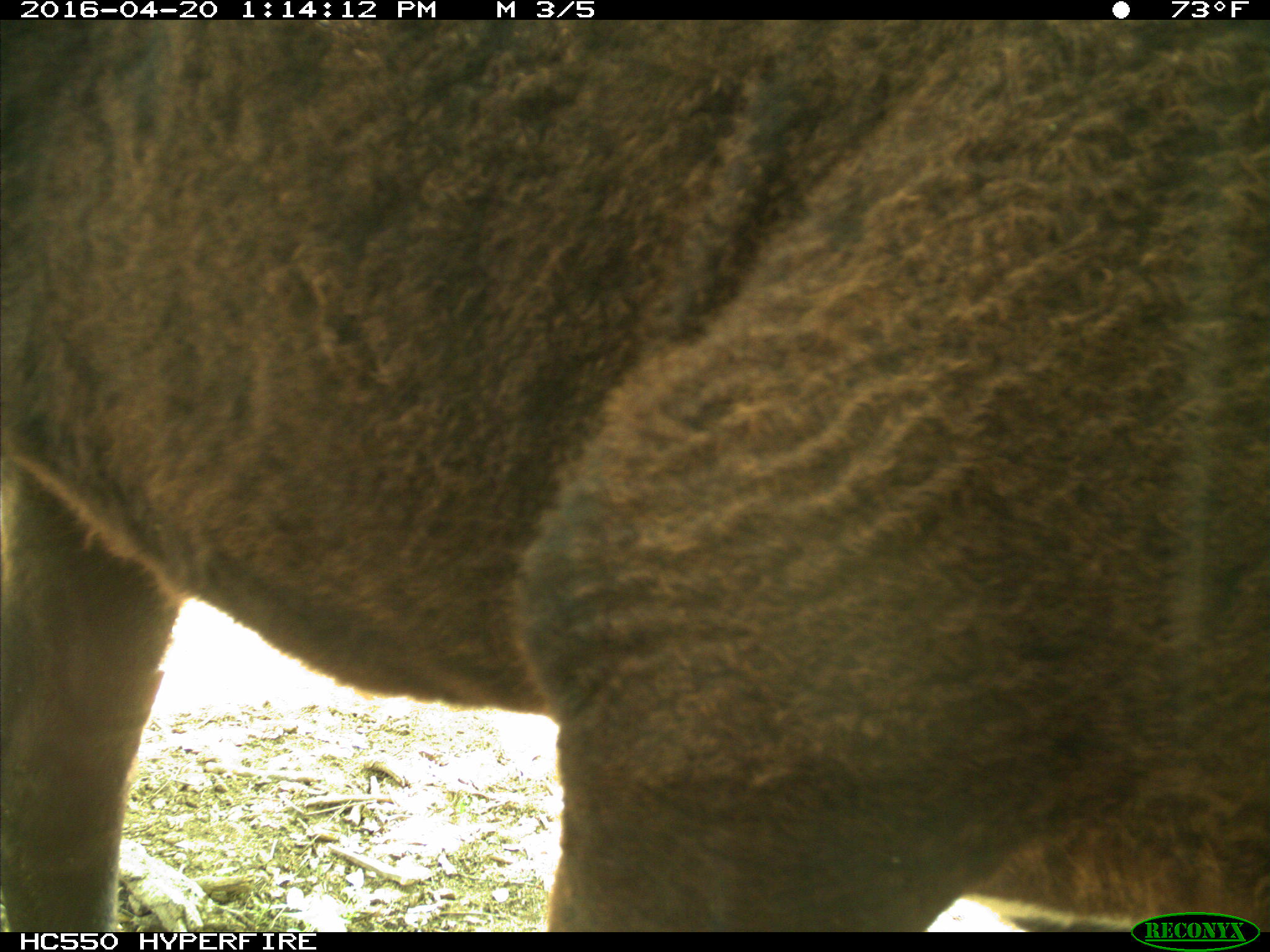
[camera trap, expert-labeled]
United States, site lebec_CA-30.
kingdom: Animalia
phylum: Chordata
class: Mammalia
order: Artiodactyla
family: Bovidae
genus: Bos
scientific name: Bos taurus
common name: domestic cow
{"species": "Bos taurus (domestic cow)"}